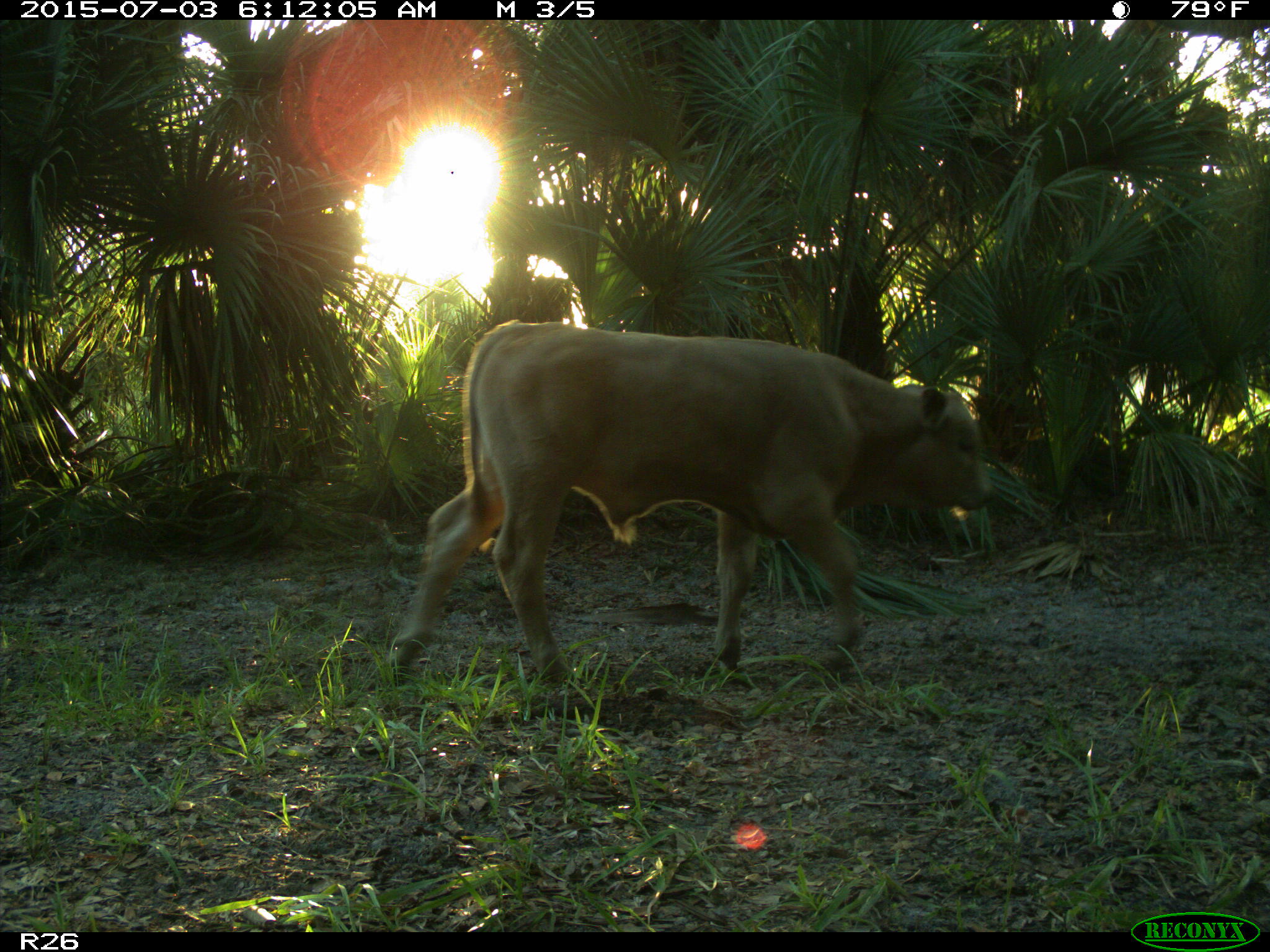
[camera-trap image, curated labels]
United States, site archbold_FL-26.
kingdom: Animalia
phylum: Chordata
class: Mammalia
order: Artiodactyla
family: Bovidae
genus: Bos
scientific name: Bos taurus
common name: domestic cow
Bos taurus (domestic cow).